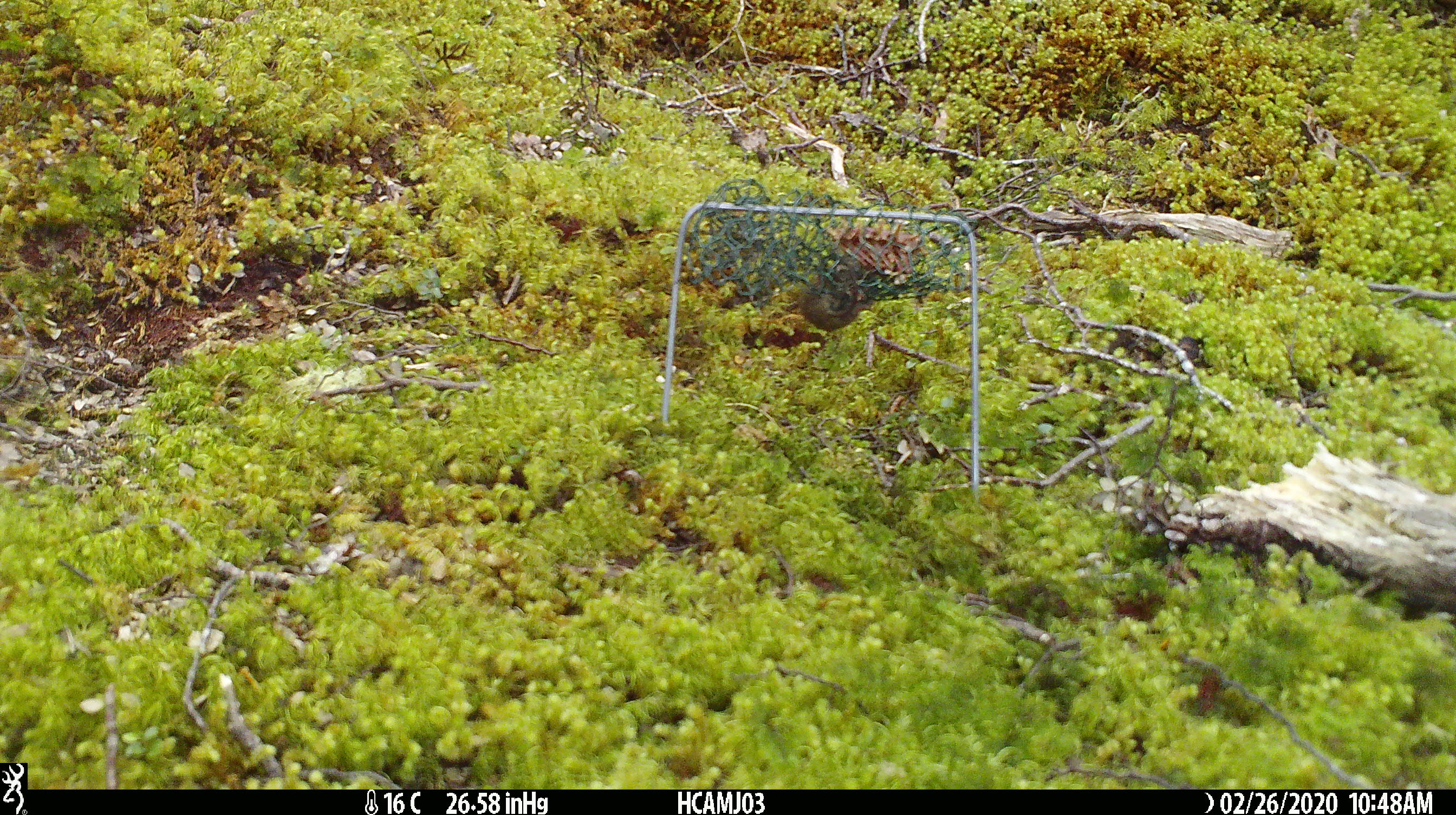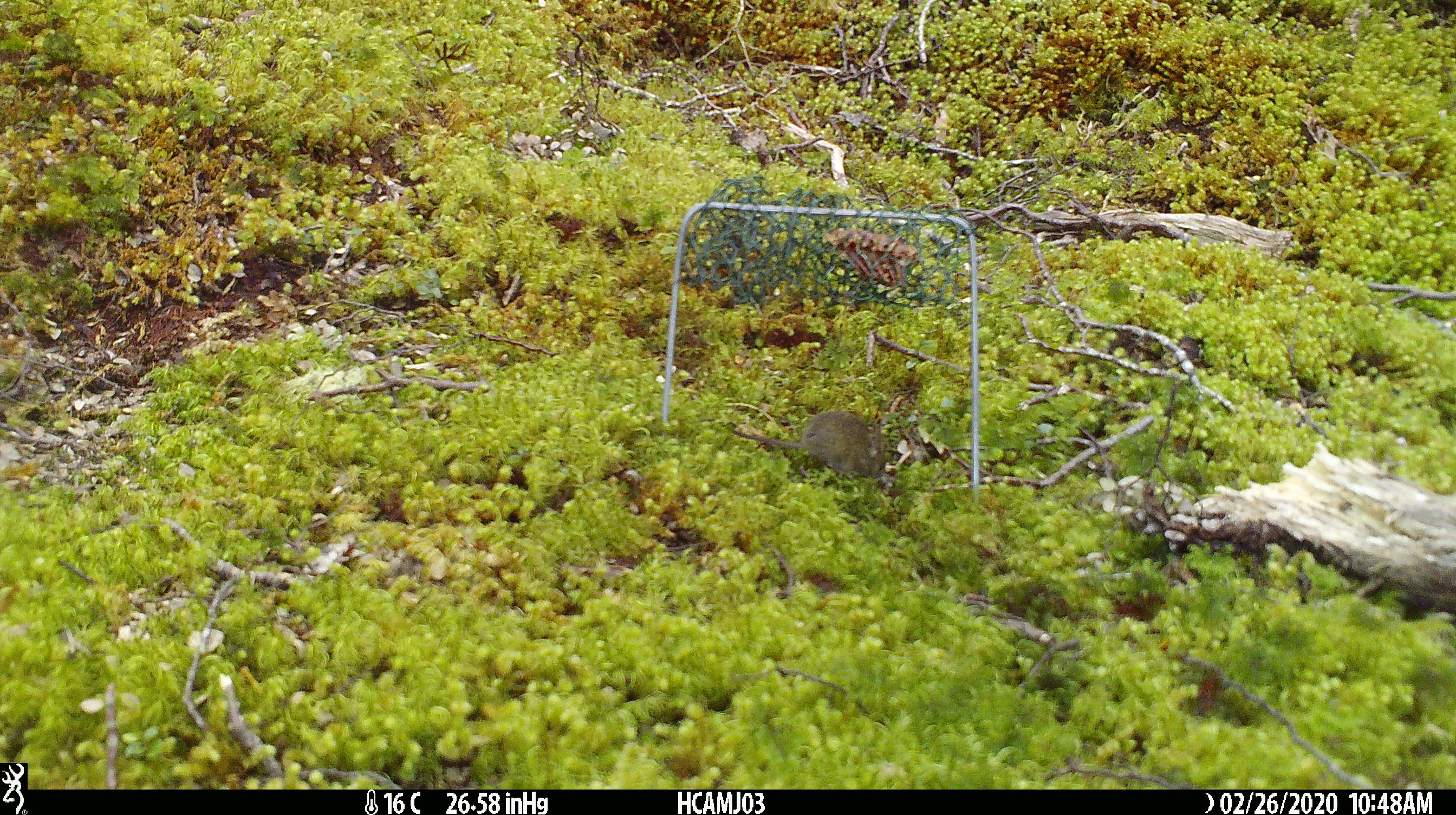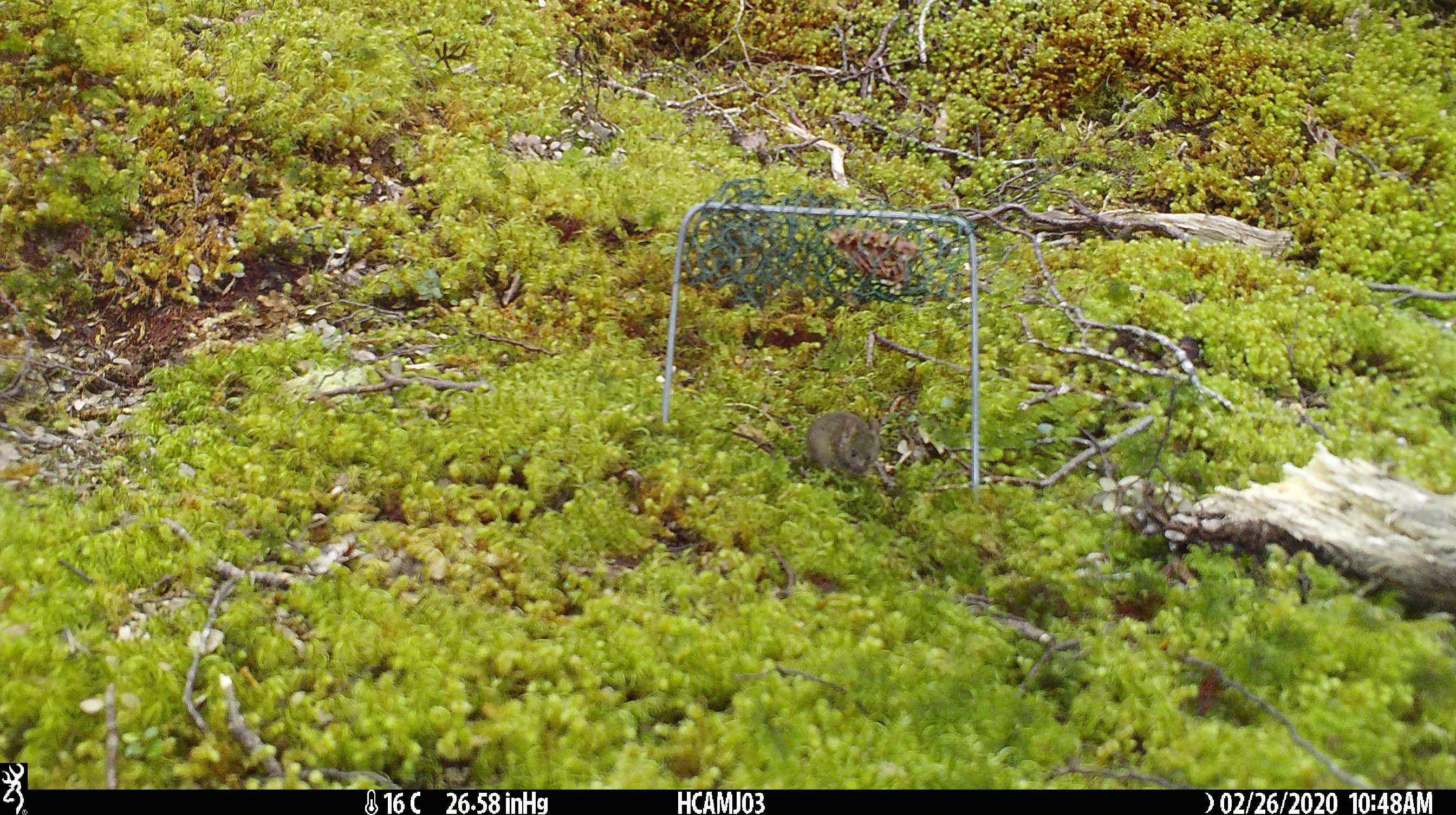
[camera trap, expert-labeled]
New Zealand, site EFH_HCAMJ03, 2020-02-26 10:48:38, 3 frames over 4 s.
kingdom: Animalia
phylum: Chordata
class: Mammalia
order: Rodentia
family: Muridae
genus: Mus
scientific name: Mus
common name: mouse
Mouse (Mus).